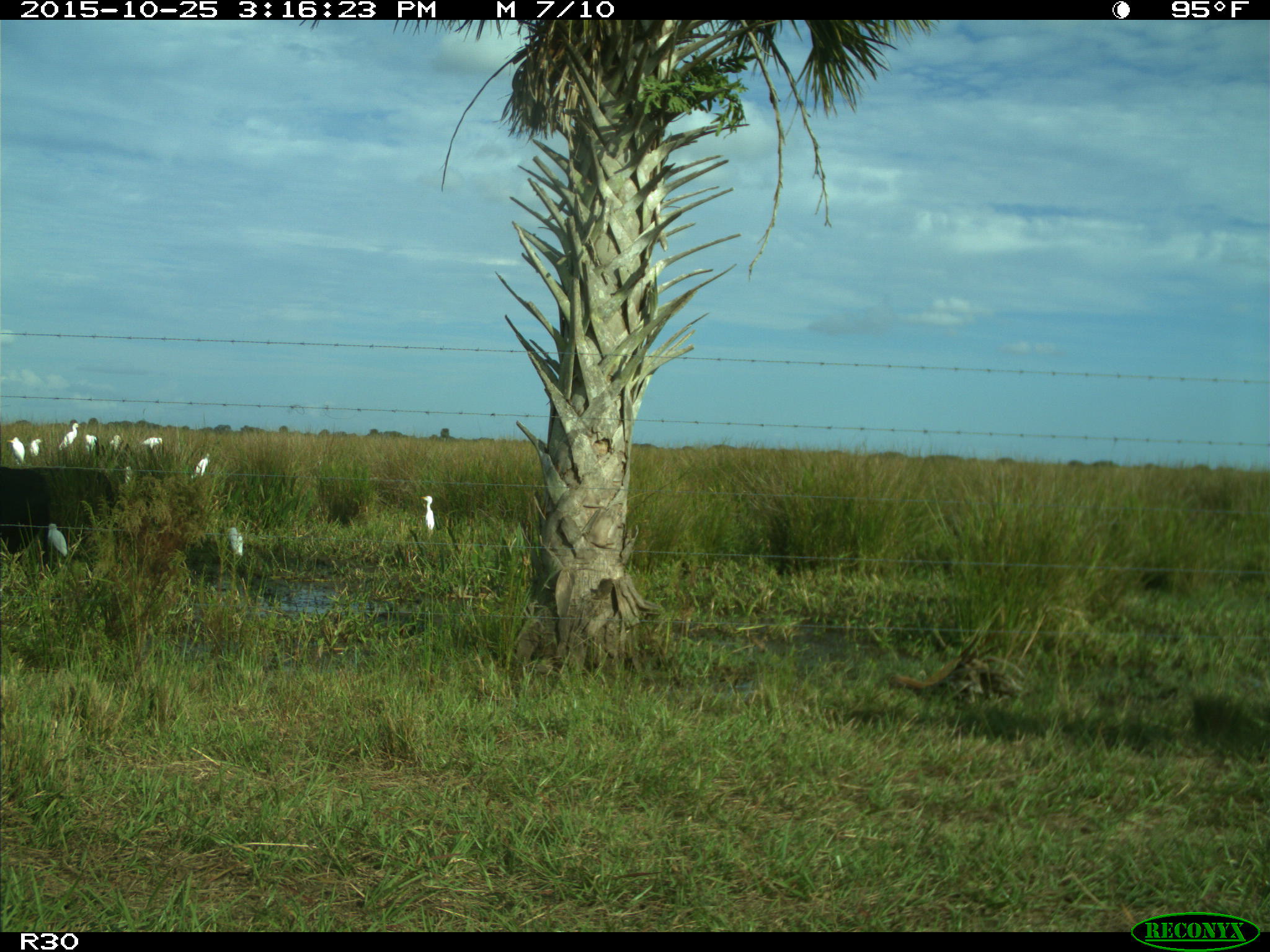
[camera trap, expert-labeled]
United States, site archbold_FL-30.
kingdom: Animalia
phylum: Chordata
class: Mammalia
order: Artiodactyla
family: Bovidae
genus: Bos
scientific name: Bos taurus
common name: domestic cow